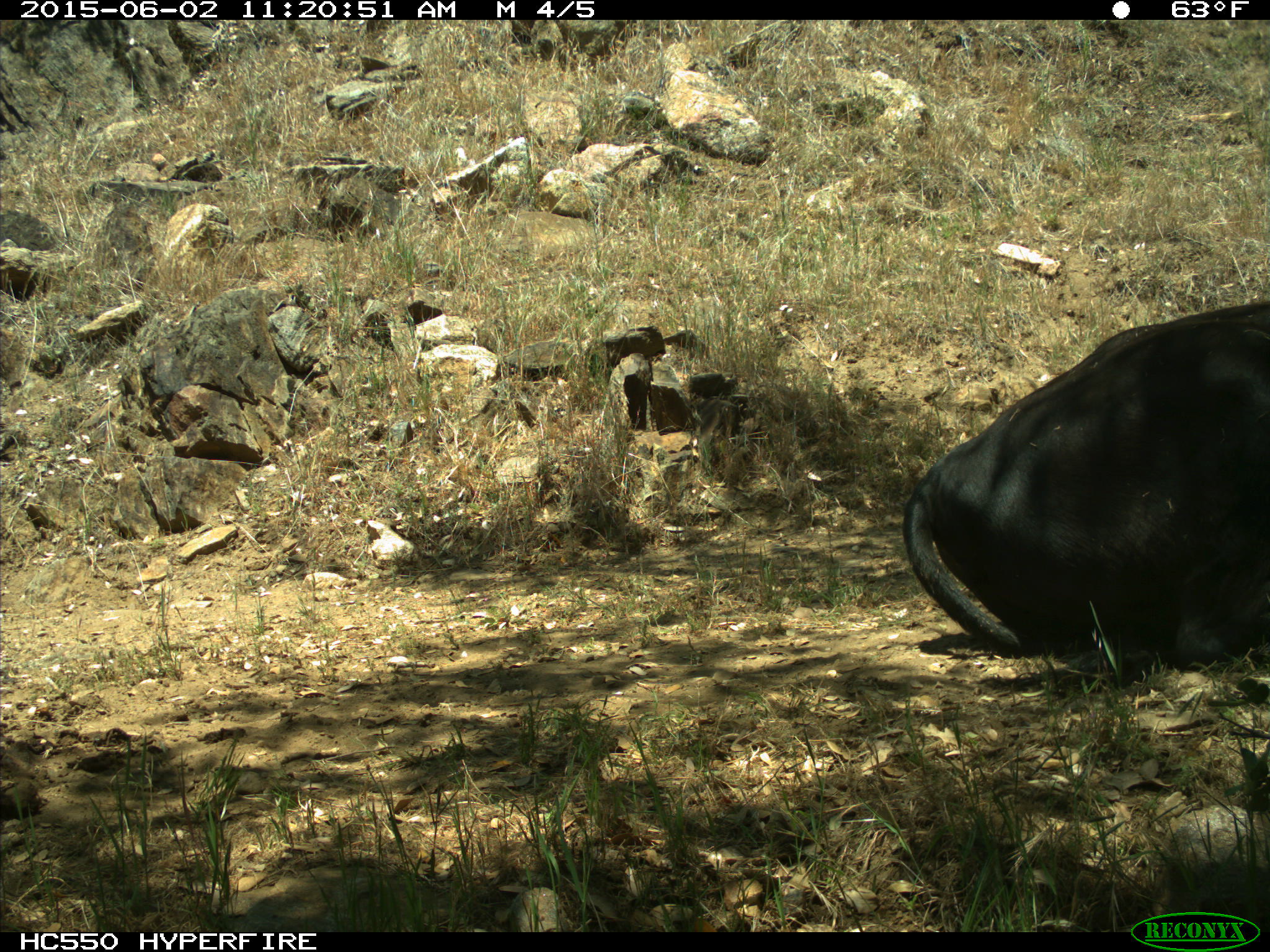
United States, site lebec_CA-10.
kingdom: Animalia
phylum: Chordata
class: Mammalia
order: Artiodactyla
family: Bovidae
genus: Bos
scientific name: Bos taurus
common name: domestic cow